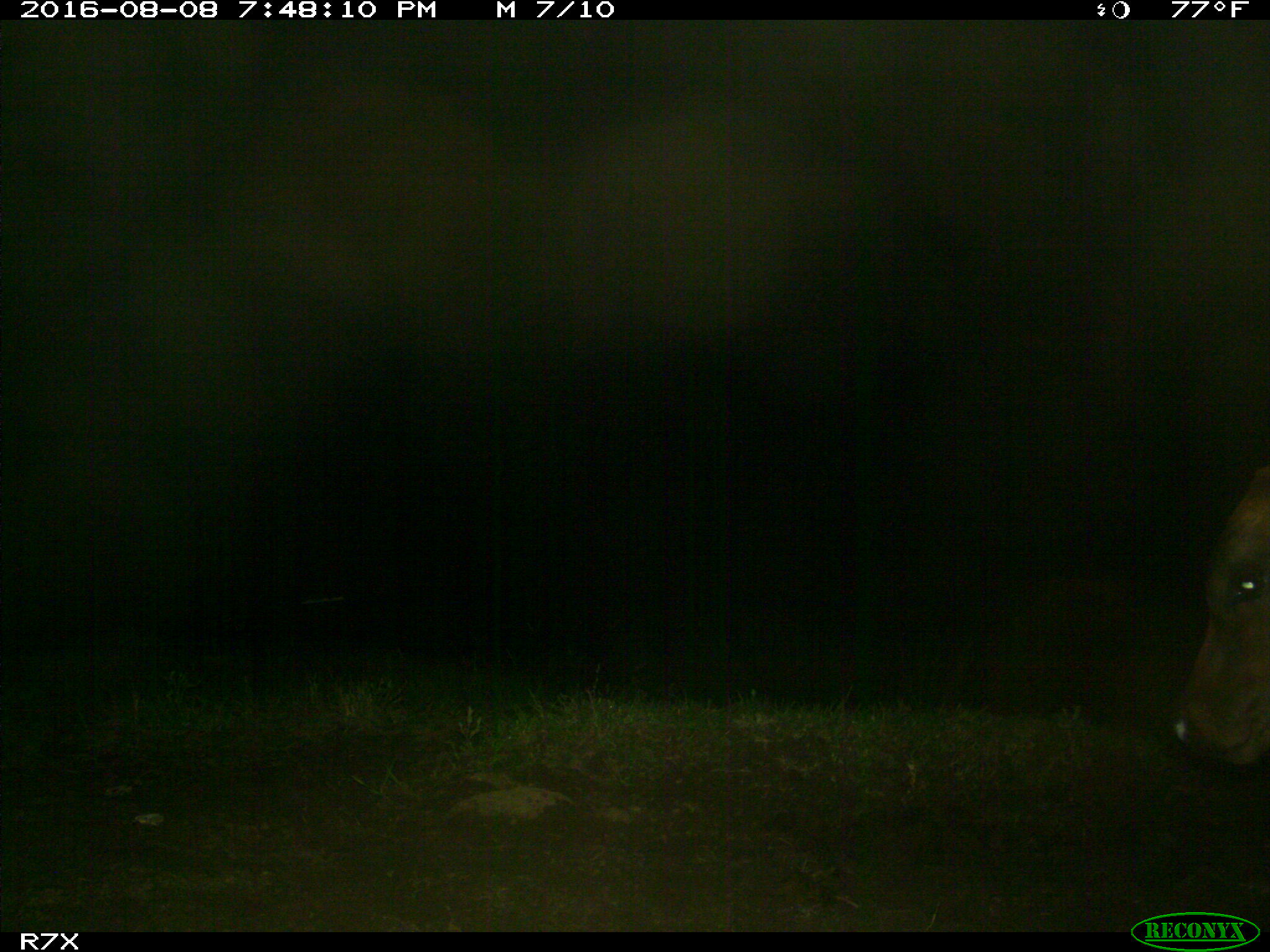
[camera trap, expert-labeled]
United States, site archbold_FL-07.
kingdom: Animalia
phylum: Chordata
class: Mammalia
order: Artiodactyla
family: Bovidae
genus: Bos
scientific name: Bos taurus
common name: domestic cow